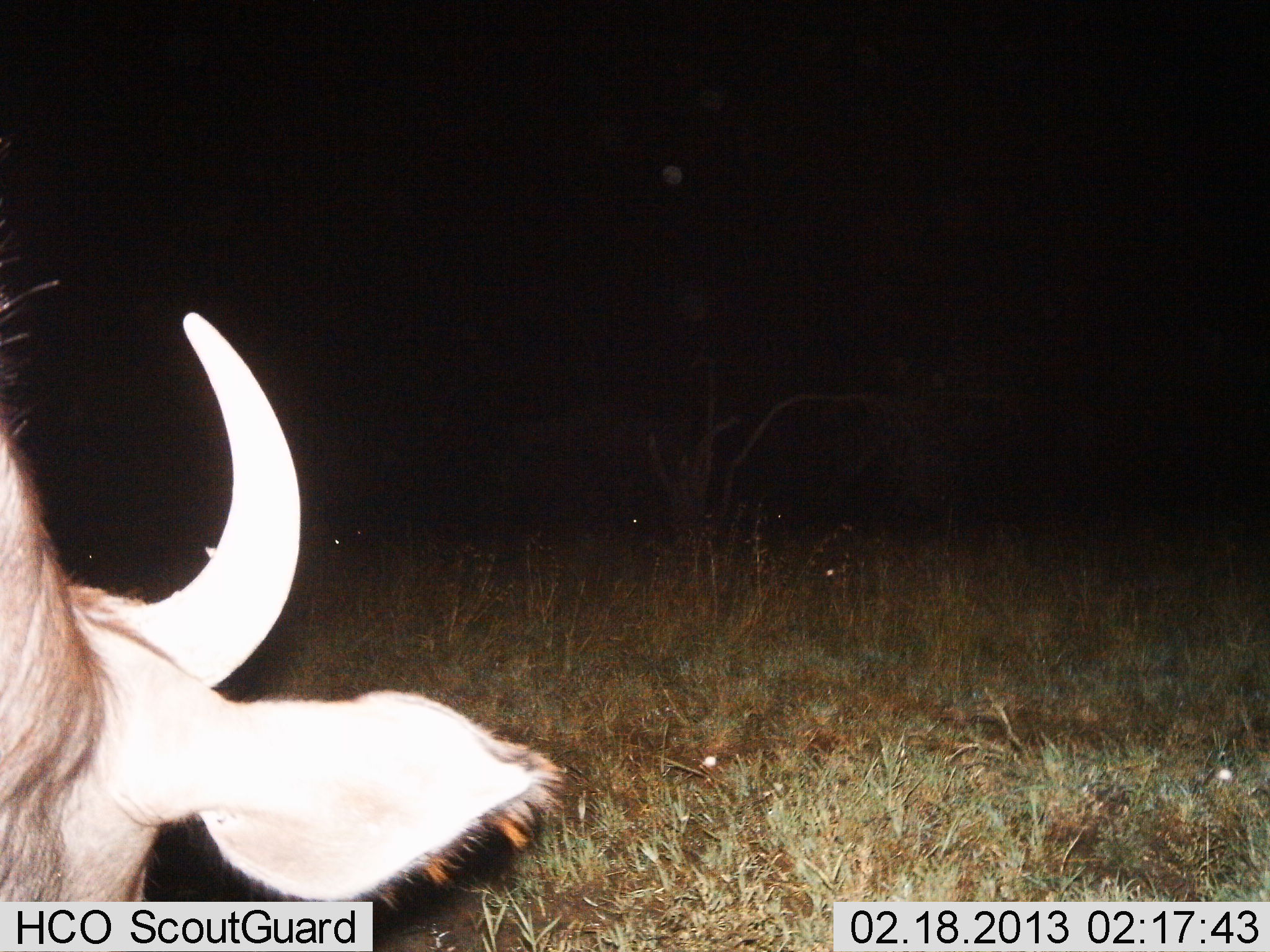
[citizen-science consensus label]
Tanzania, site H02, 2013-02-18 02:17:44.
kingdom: Animalia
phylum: Chordata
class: Mammalia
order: Artiodactyla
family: Bovidae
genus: Connochaetes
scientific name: Connochaetes taurinus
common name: blue wildebeest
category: wildebeest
Wildebeest (blue wildebeest) (Connochaetes taurinus), count 1. Behavior (volunteer vote fractions): standing 69%, resting 0%, moving 7%, interacting 0%. Young present (vote fraction): 0%. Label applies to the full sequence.